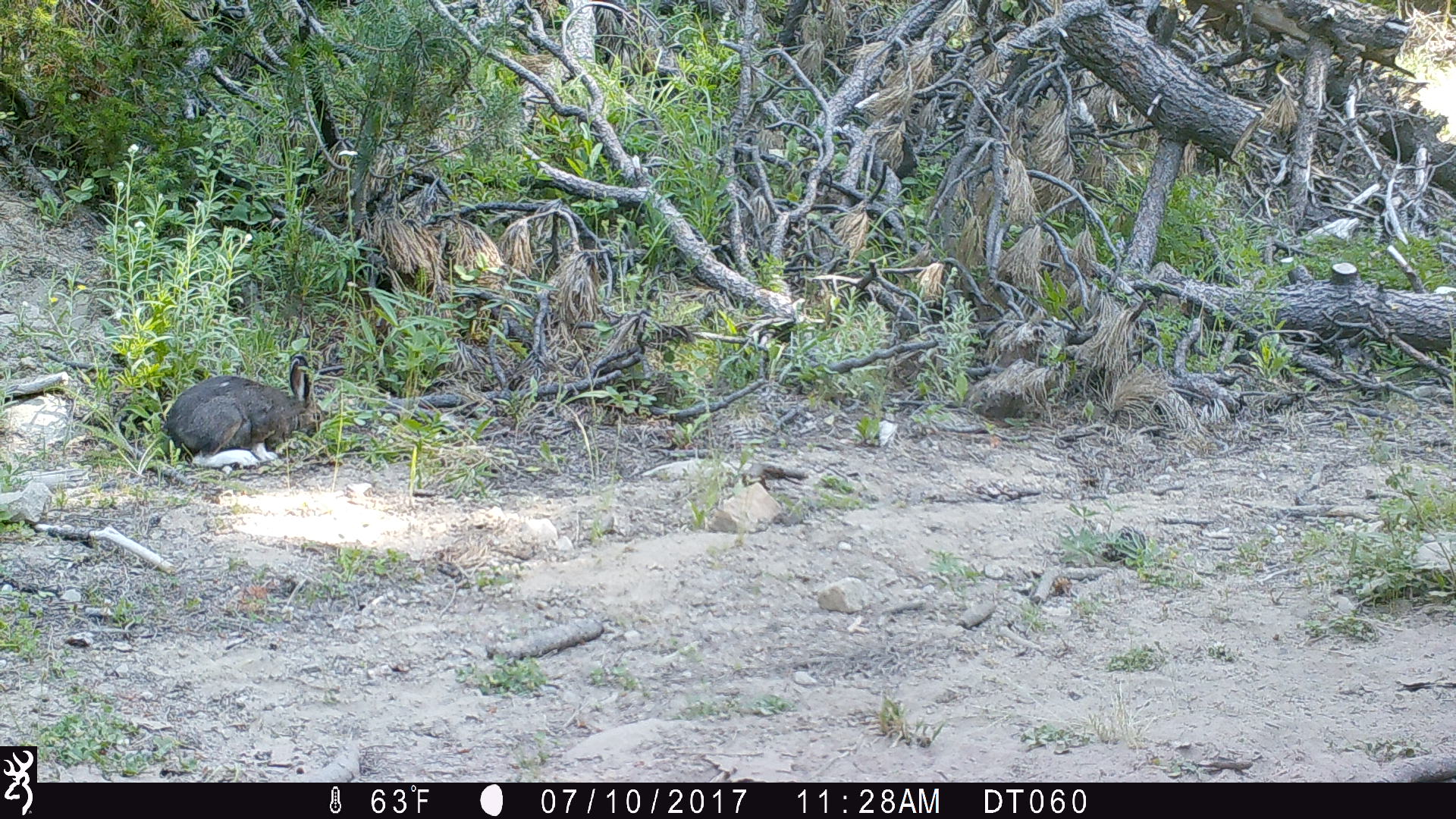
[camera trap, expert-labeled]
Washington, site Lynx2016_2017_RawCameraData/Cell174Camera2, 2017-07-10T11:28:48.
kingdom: Animalia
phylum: Chordata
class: Mammalia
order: Lagomorpha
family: Leporidae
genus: Lepus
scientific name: Lepus americanus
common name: snowshoe hare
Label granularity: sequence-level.